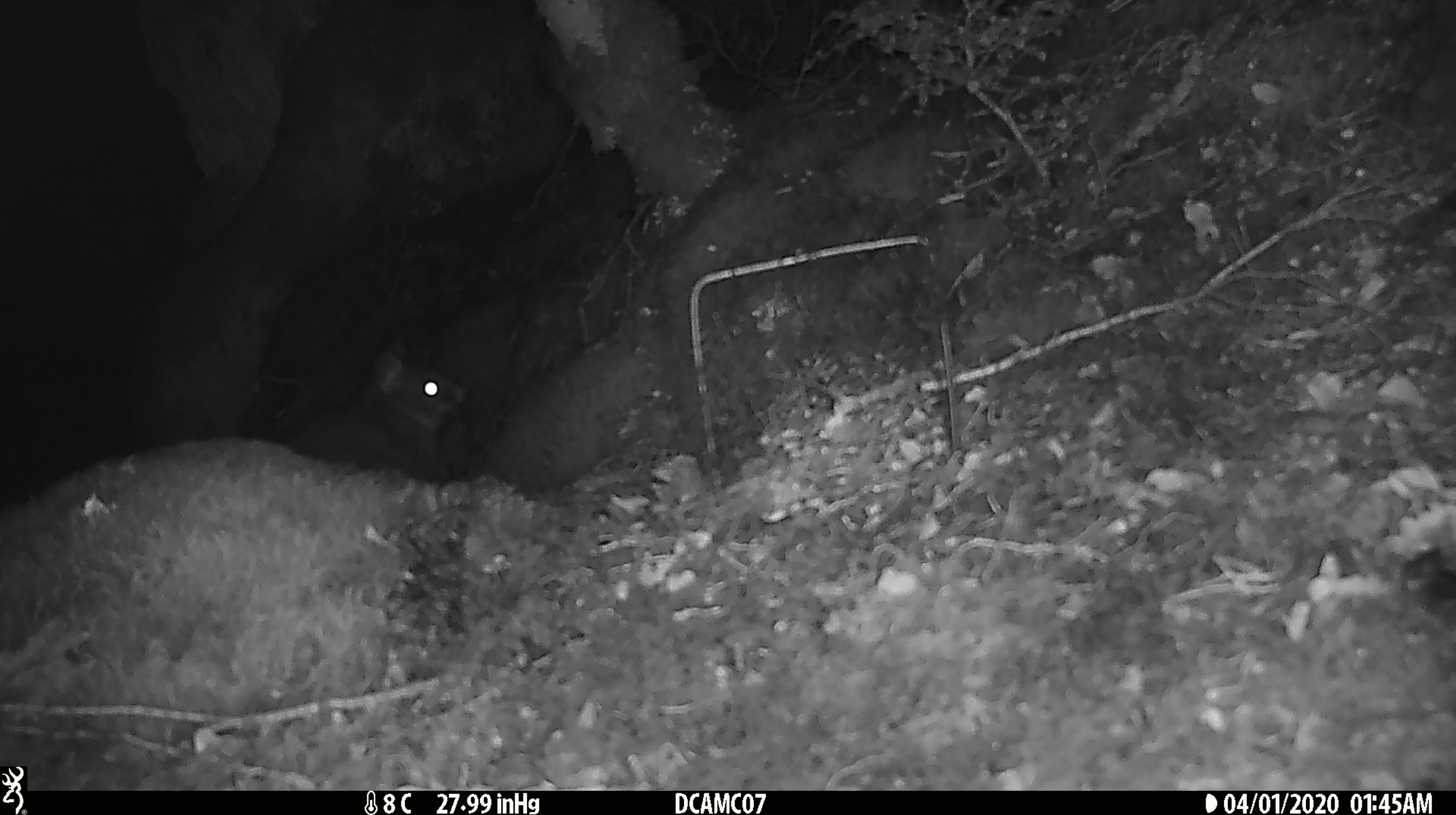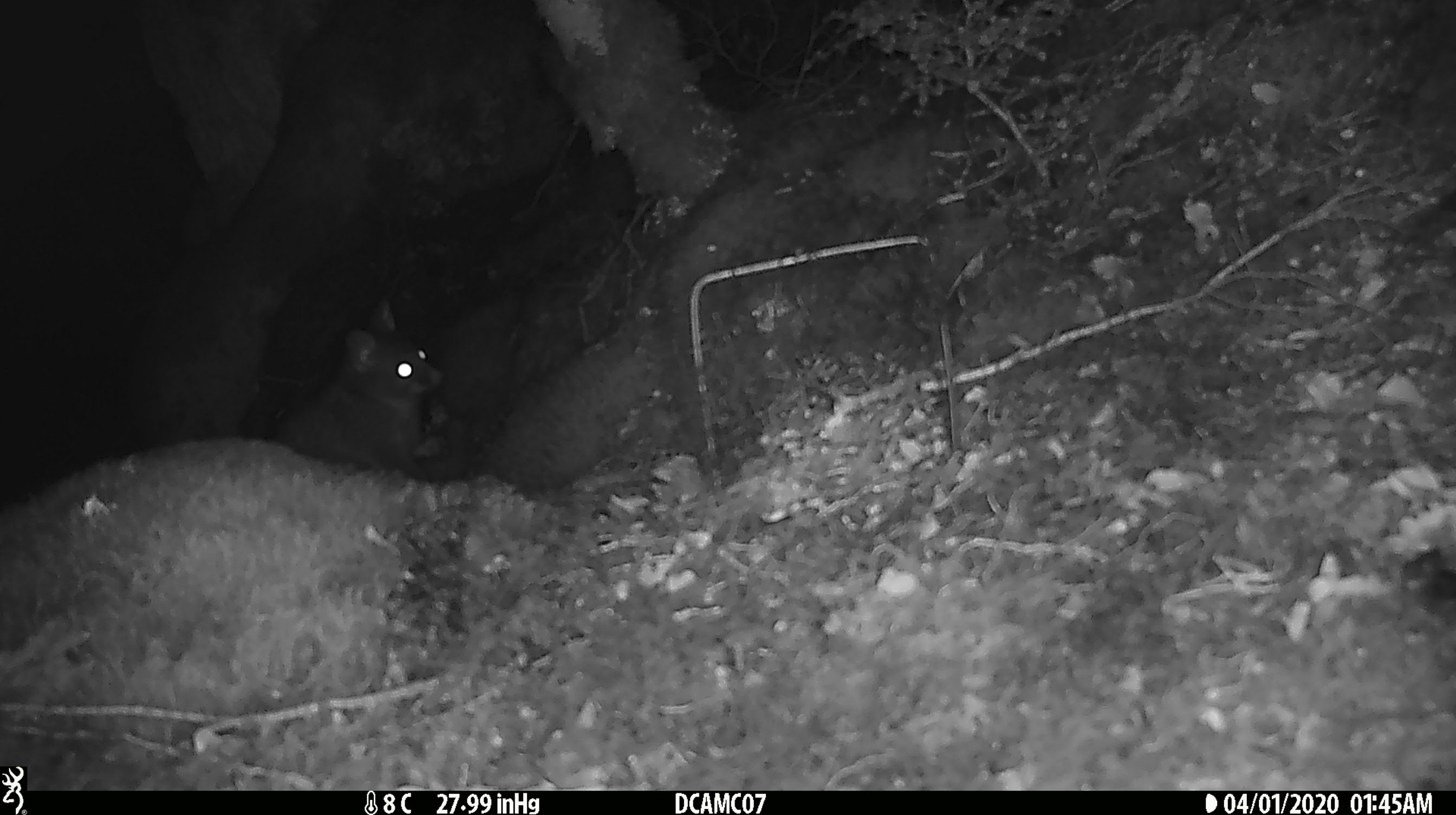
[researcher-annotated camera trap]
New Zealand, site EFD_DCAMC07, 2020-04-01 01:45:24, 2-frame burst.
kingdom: Animalia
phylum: Chordata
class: Mammalia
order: Rodentia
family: Muridae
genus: Rattus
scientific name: Rattus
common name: rat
Rat (Rattus).